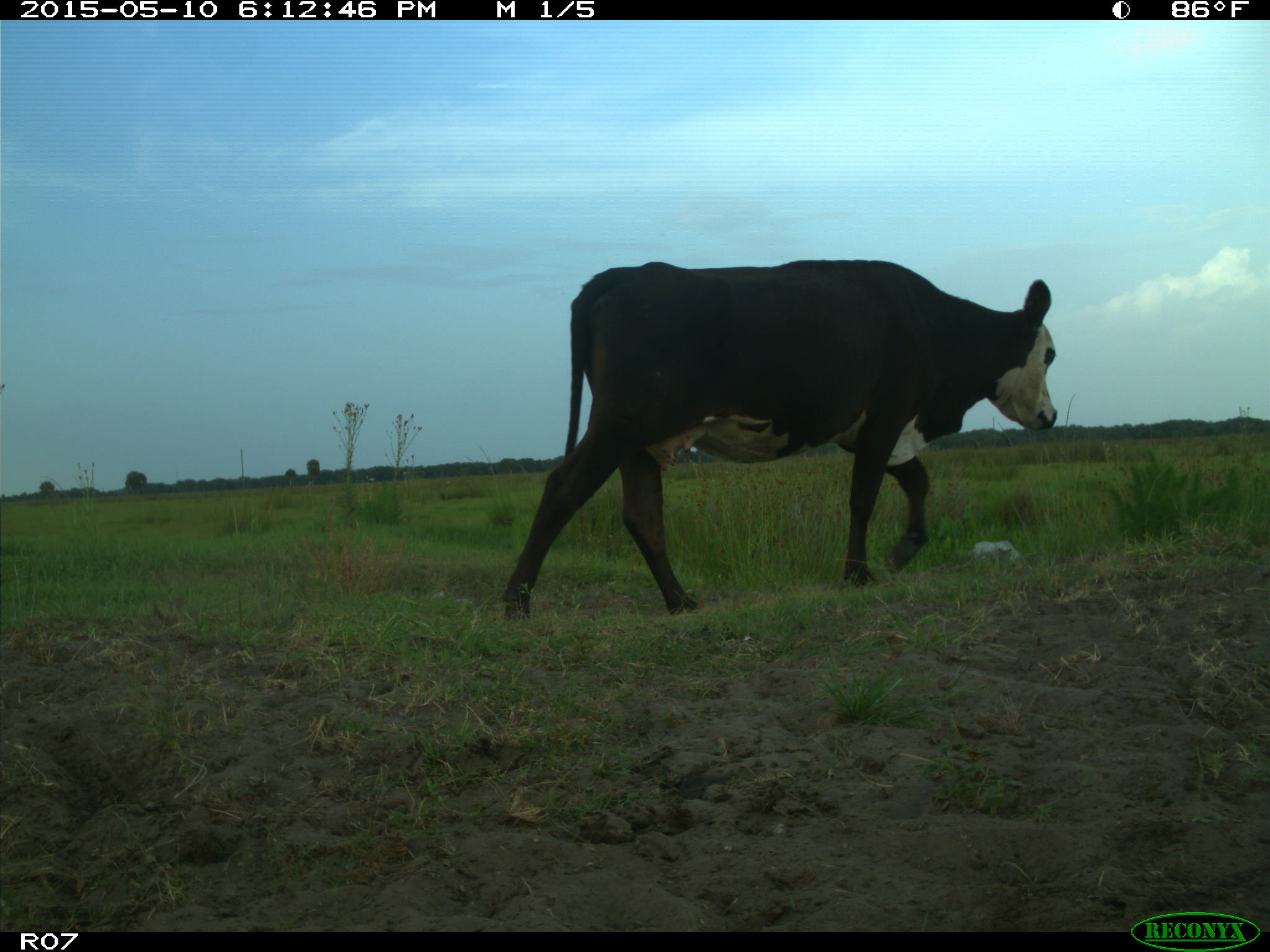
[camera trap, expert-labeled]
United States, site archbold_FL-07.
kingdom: Animalia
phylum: Chordata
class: Mammalia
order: Artiodactyla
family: Bovidae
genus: Bos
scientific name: Bos taurus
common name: domestic cow